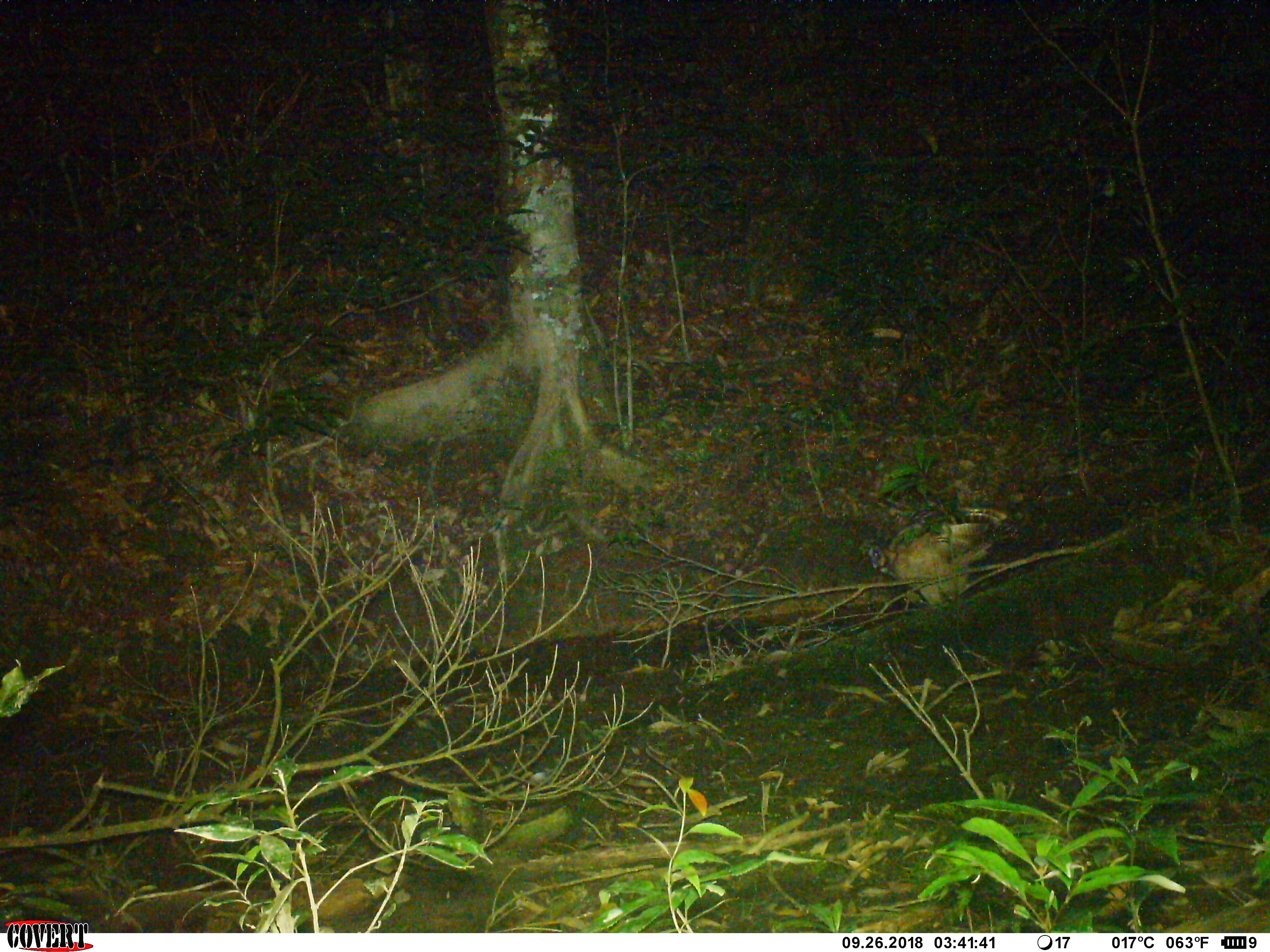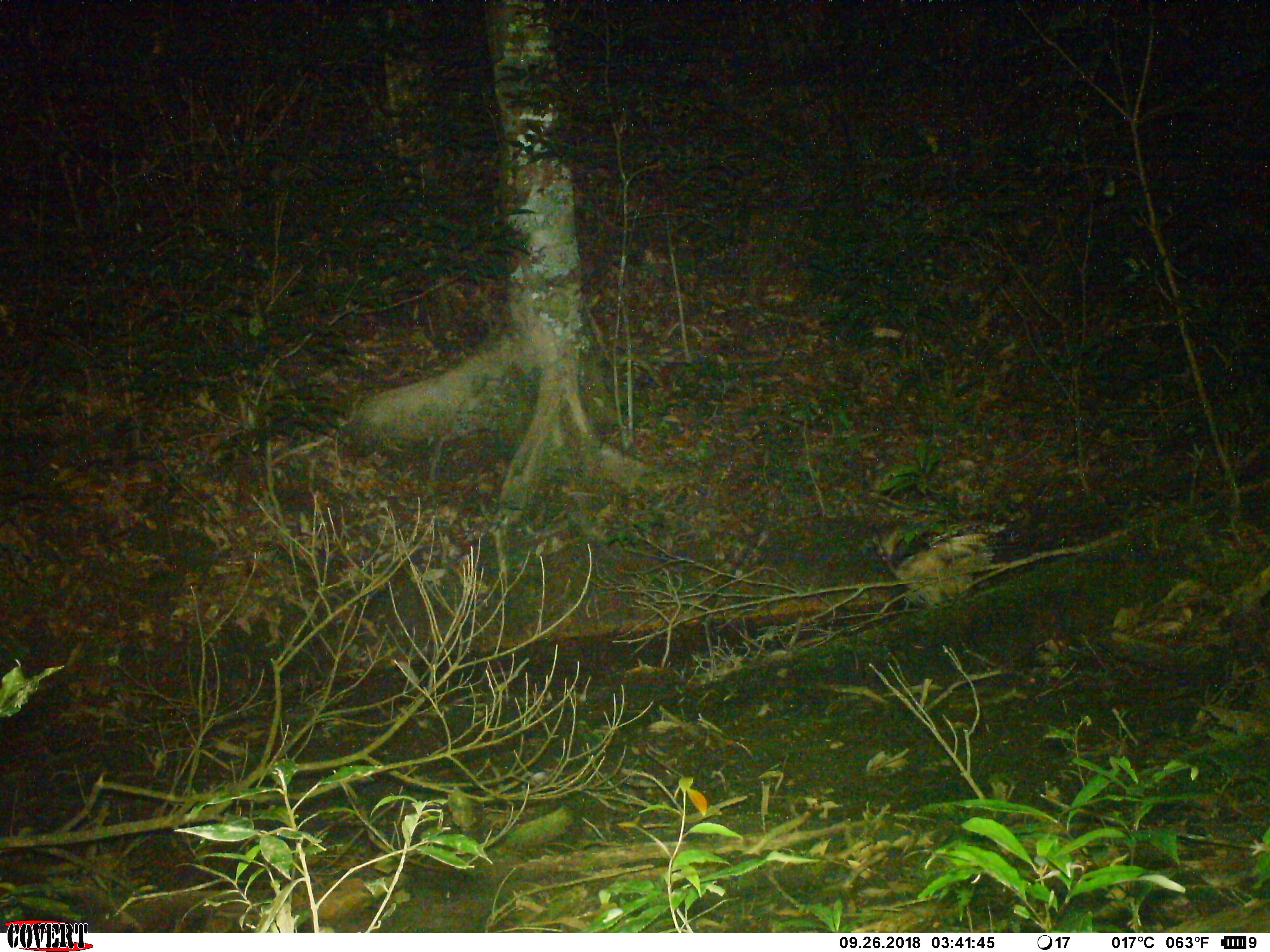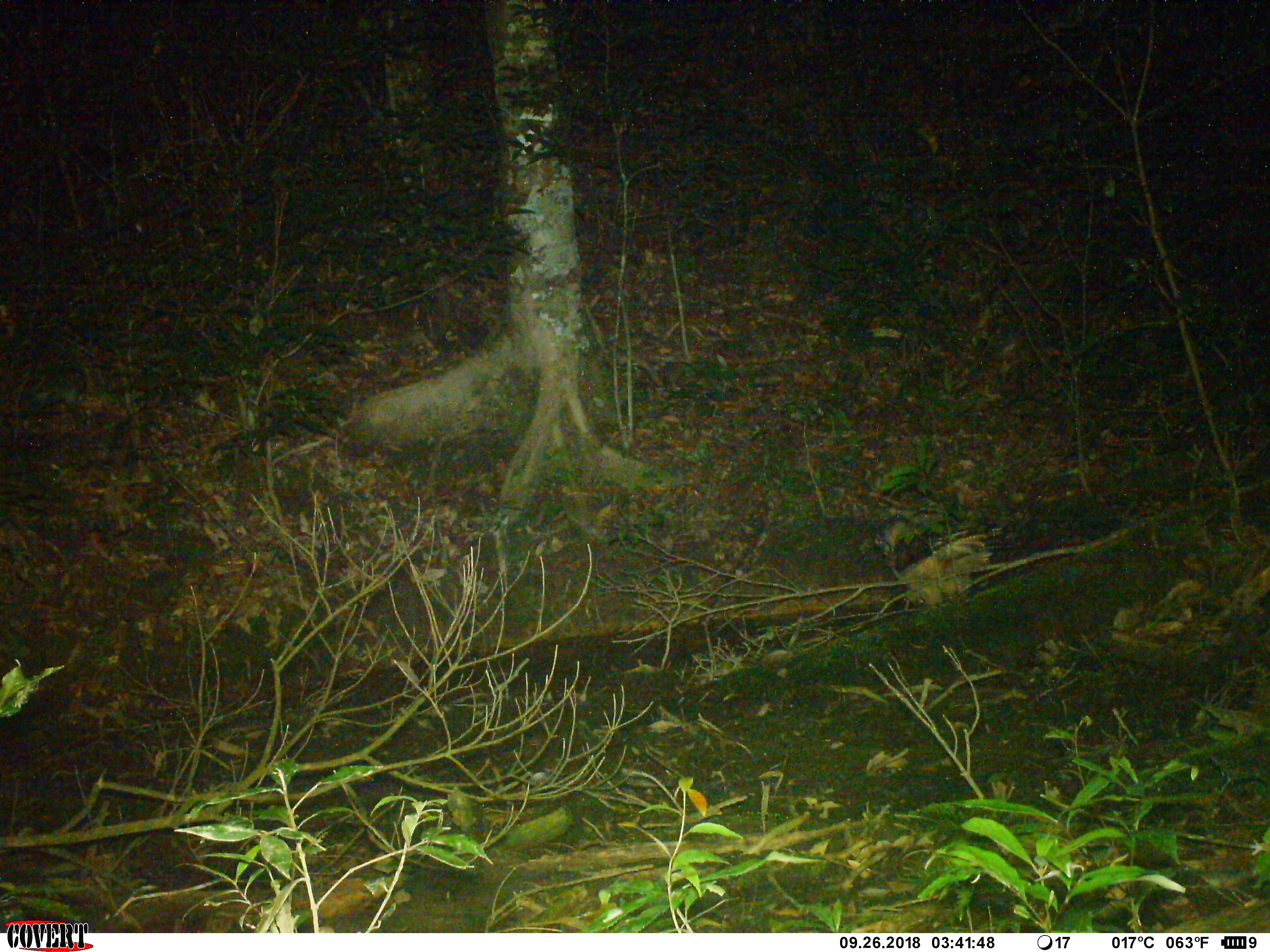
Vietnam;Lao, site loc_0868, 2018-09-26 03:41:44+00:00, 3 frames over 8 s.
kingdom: Animalia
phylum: Chordata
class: Aves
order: Strigiformes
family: Strigidae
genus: Strix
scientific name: Strix leptogrammica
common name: brown wood owl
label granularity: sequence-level